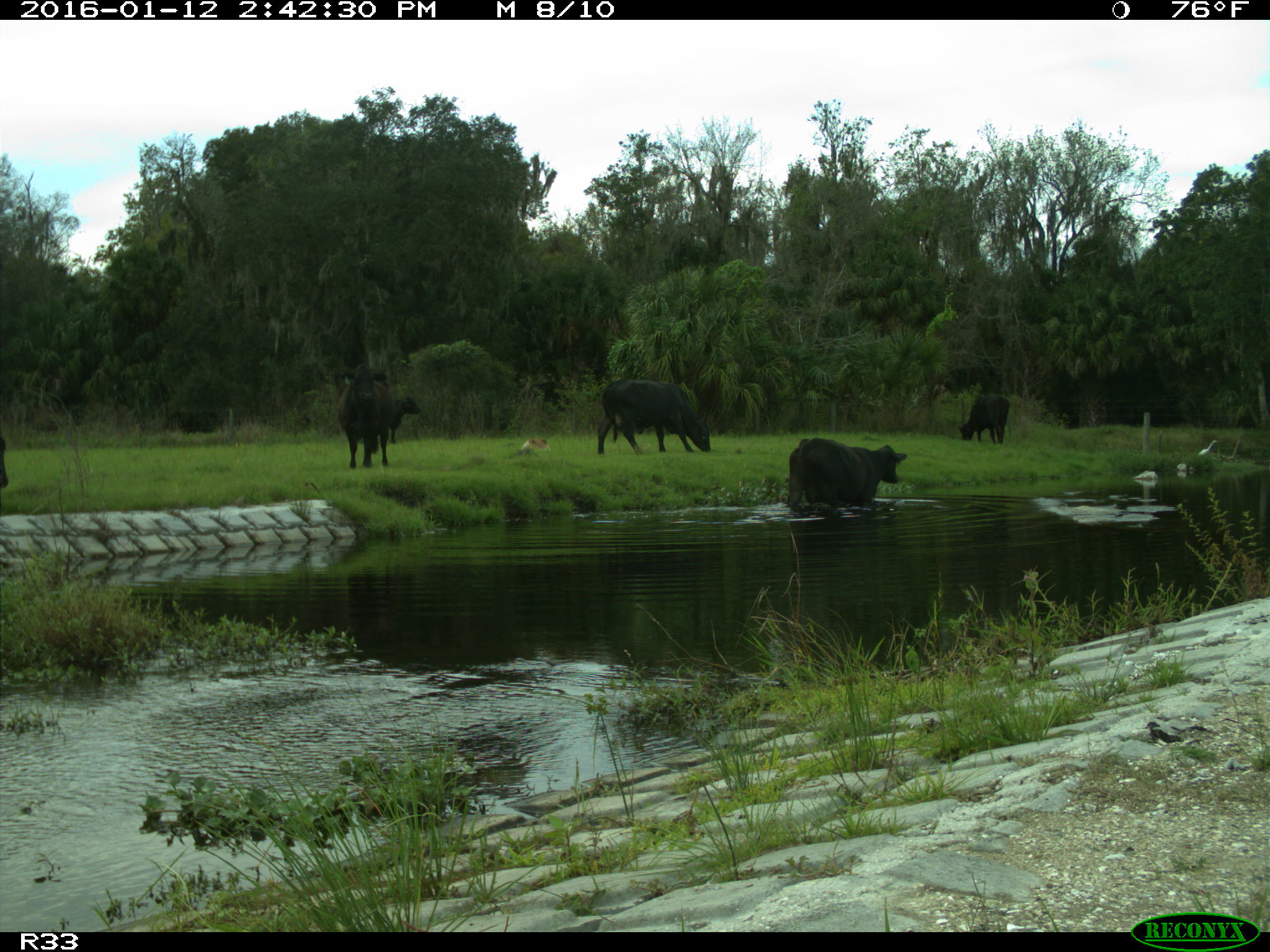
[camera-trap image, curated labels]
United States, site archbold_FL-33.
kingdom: Animalia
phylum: Chordata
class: Mammalia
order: Artiodactyla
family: Bovidae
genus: Bos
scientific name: Bos taurus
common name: domestic cow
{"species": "Bos taurus (domestic cow)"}